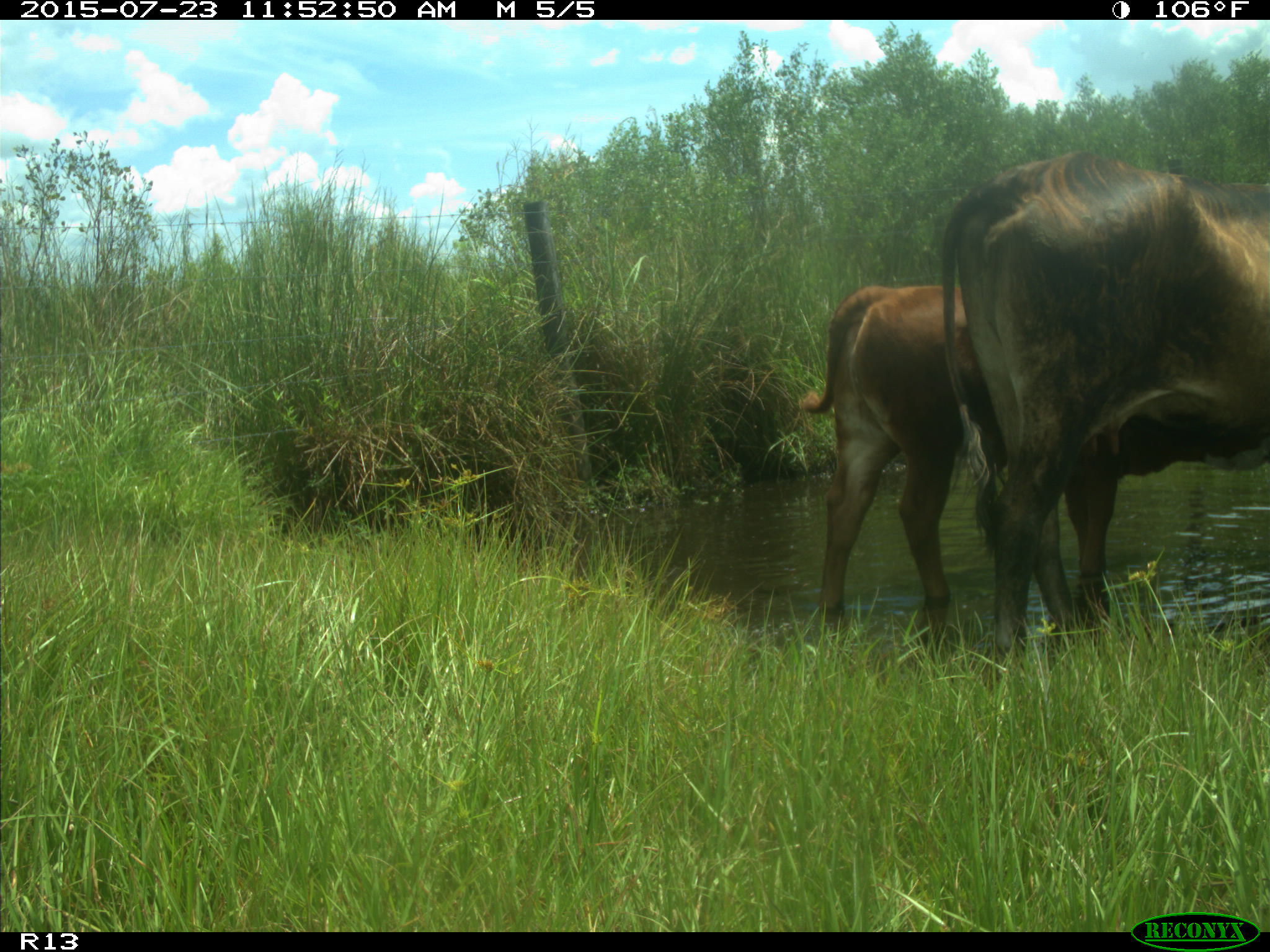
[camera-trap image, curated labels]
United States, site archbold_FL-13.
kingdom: Animalia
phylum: Chordata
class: Mammalia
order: Artiodactyla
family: Bovidae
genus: Bos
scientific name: Bos taurus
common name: domestic cow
Bos taurus (domestic cow).